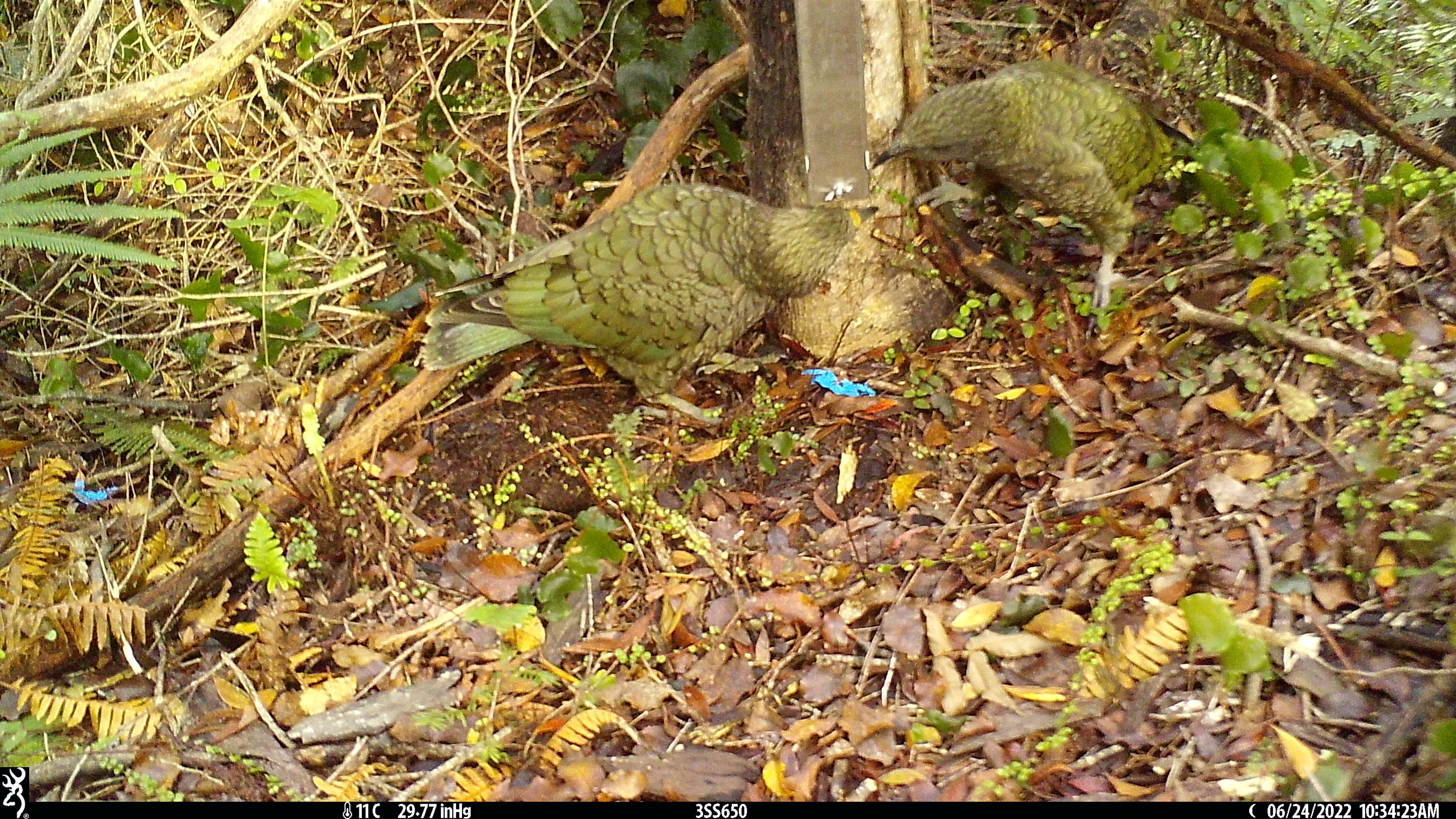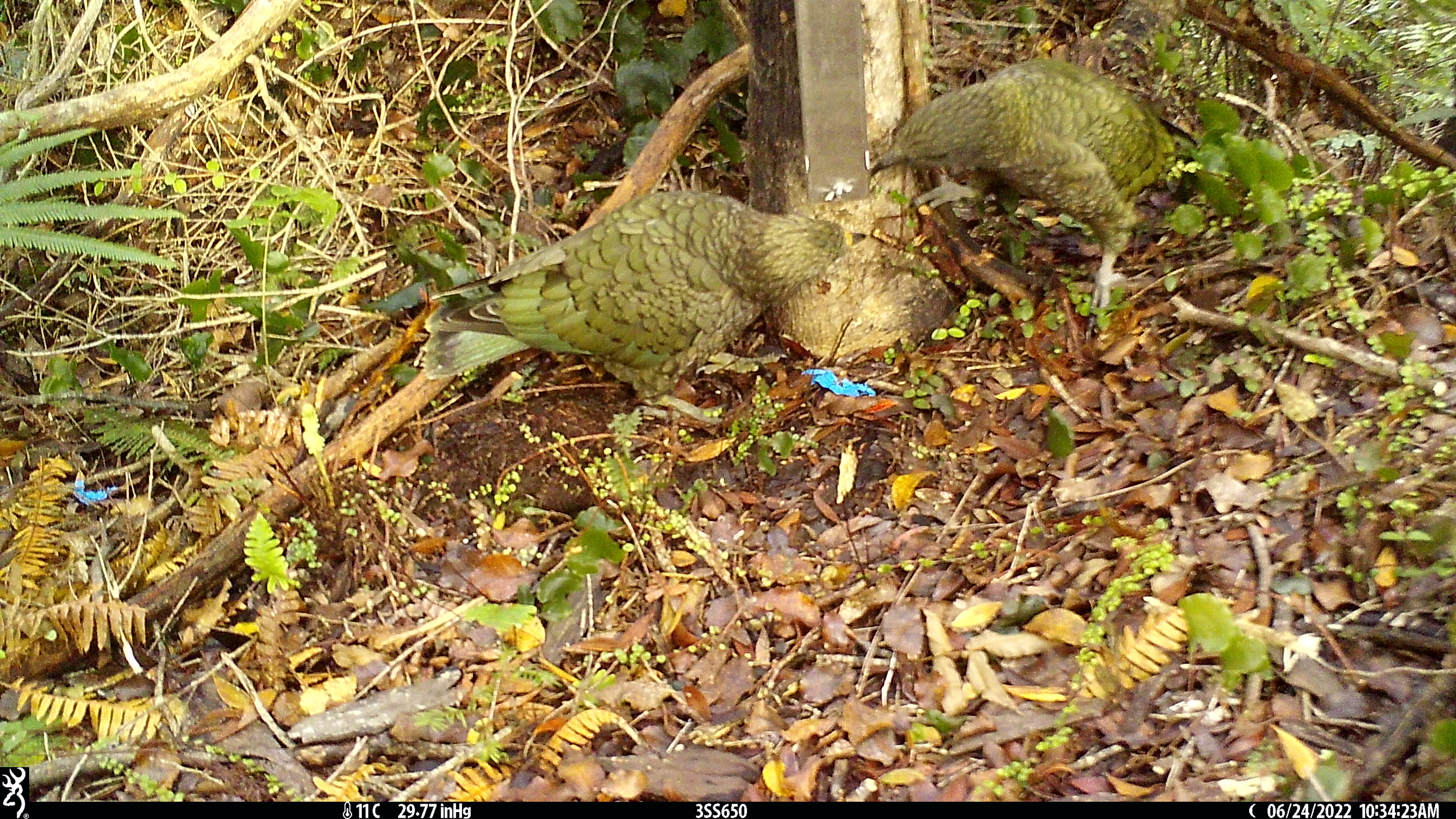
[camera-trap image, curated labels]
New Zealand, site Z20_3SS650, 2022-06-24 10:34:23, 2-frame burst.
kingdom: Animalia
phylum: Chordata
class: Aves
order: Psittaciformes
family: Strigopidae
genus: Nestor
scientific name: Nestor notabilis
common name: kea